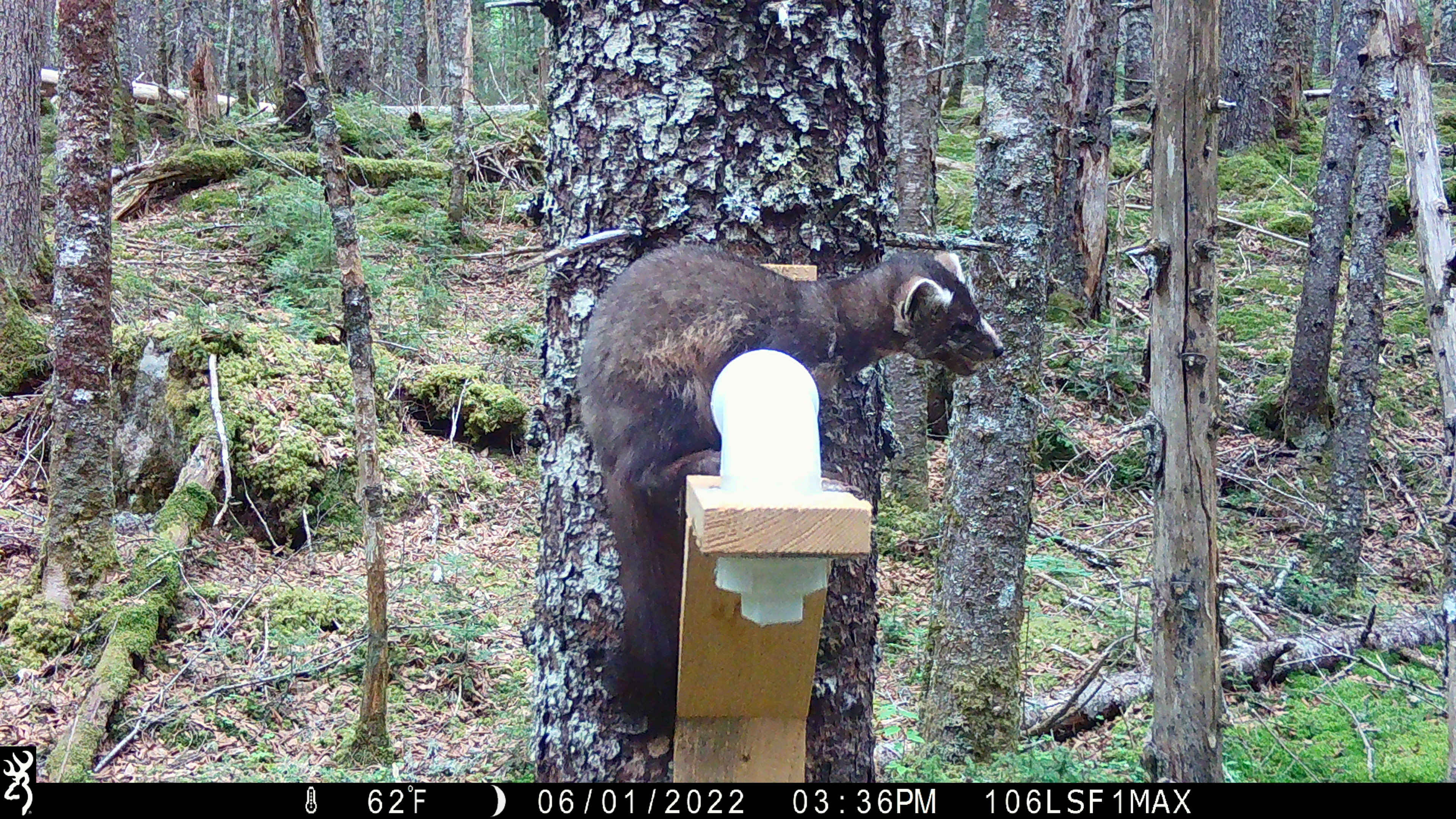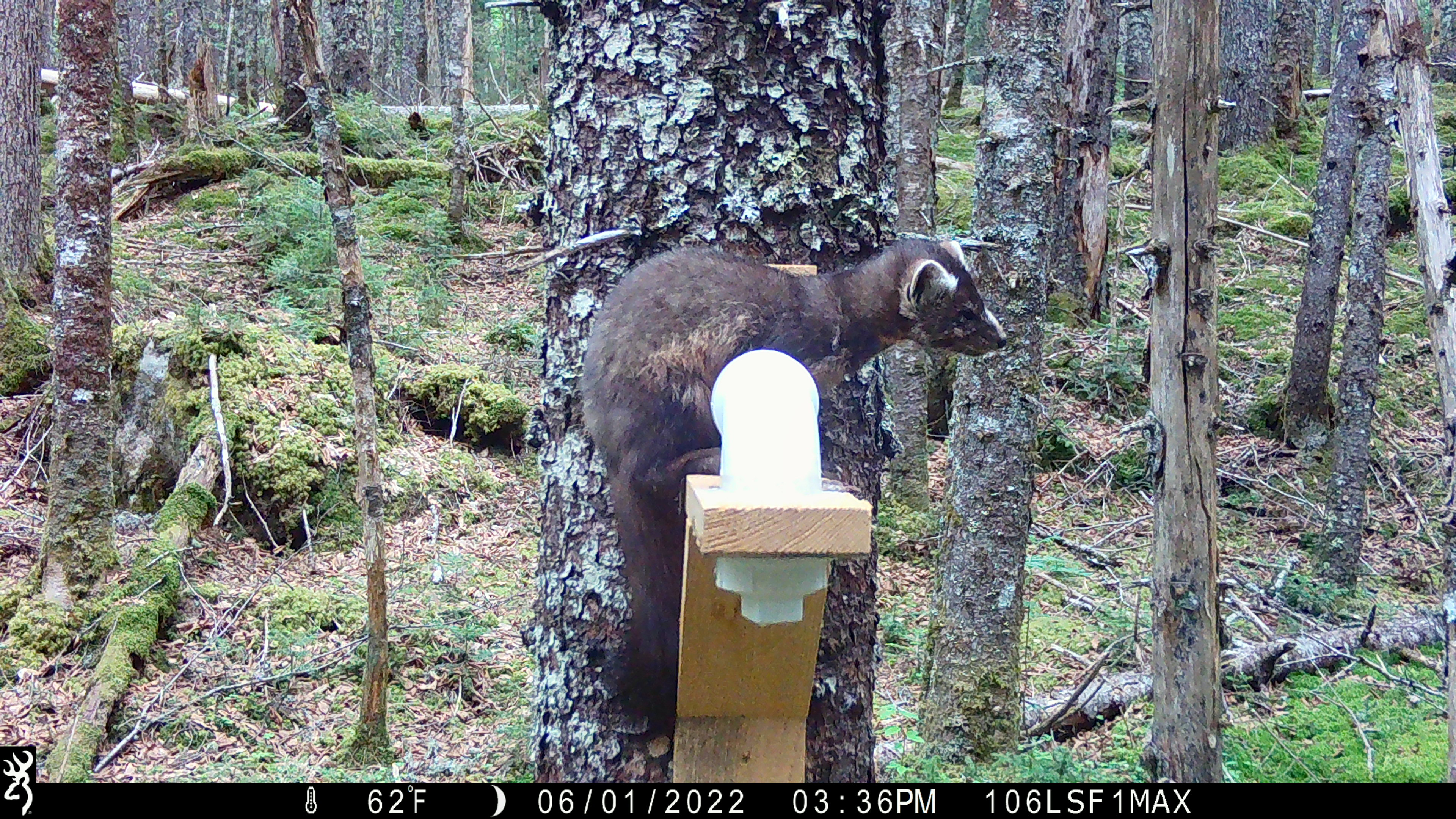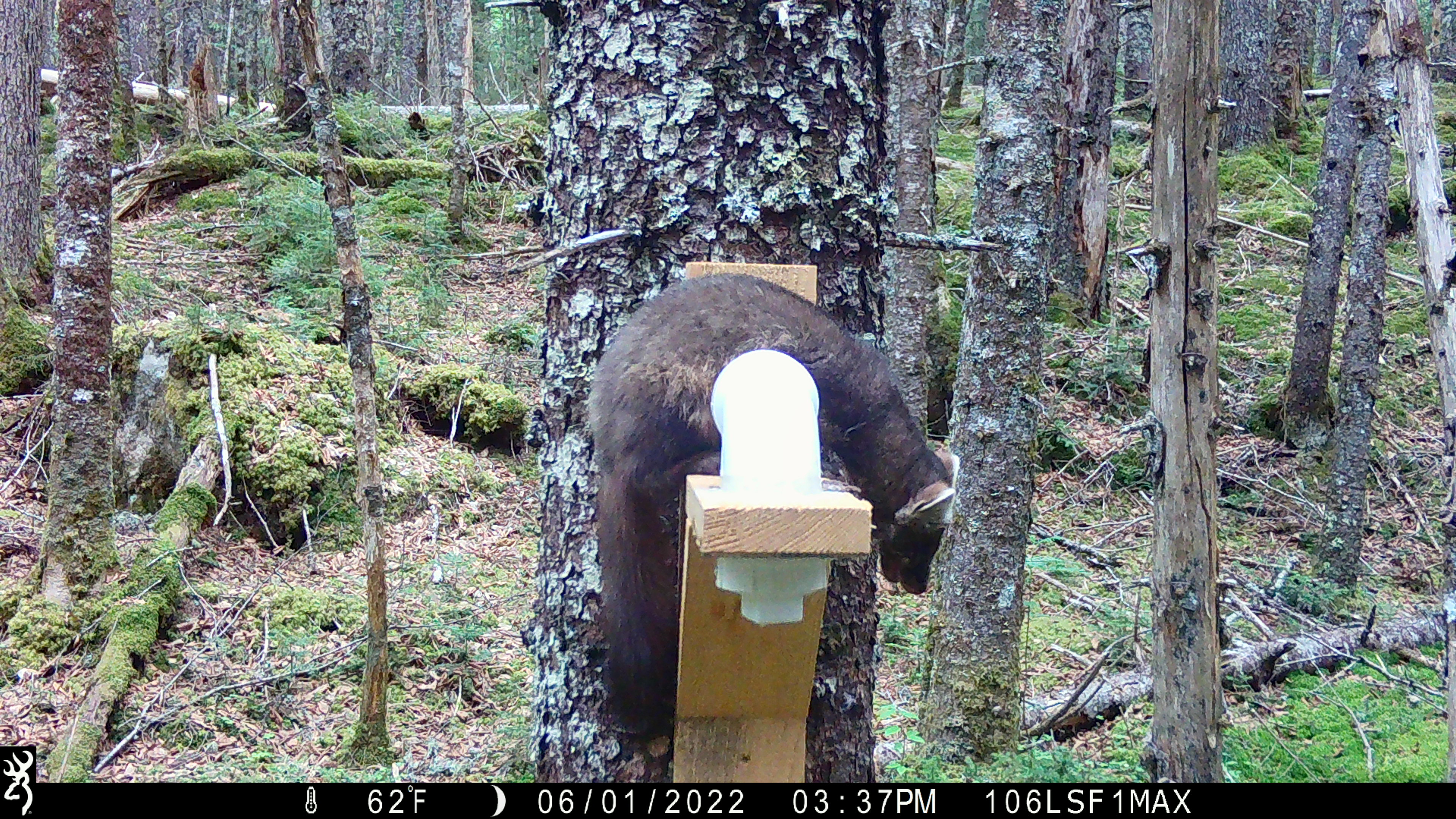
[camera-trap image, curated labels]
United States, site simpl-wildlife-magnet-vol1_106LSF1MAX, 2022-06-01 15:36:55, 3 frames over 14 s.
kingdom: Animalia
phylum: Chordata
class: Mammalia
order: Carnivora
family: Mustelidae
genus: Martes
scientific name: Martes americana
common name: american marten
American marten (Martes americana).